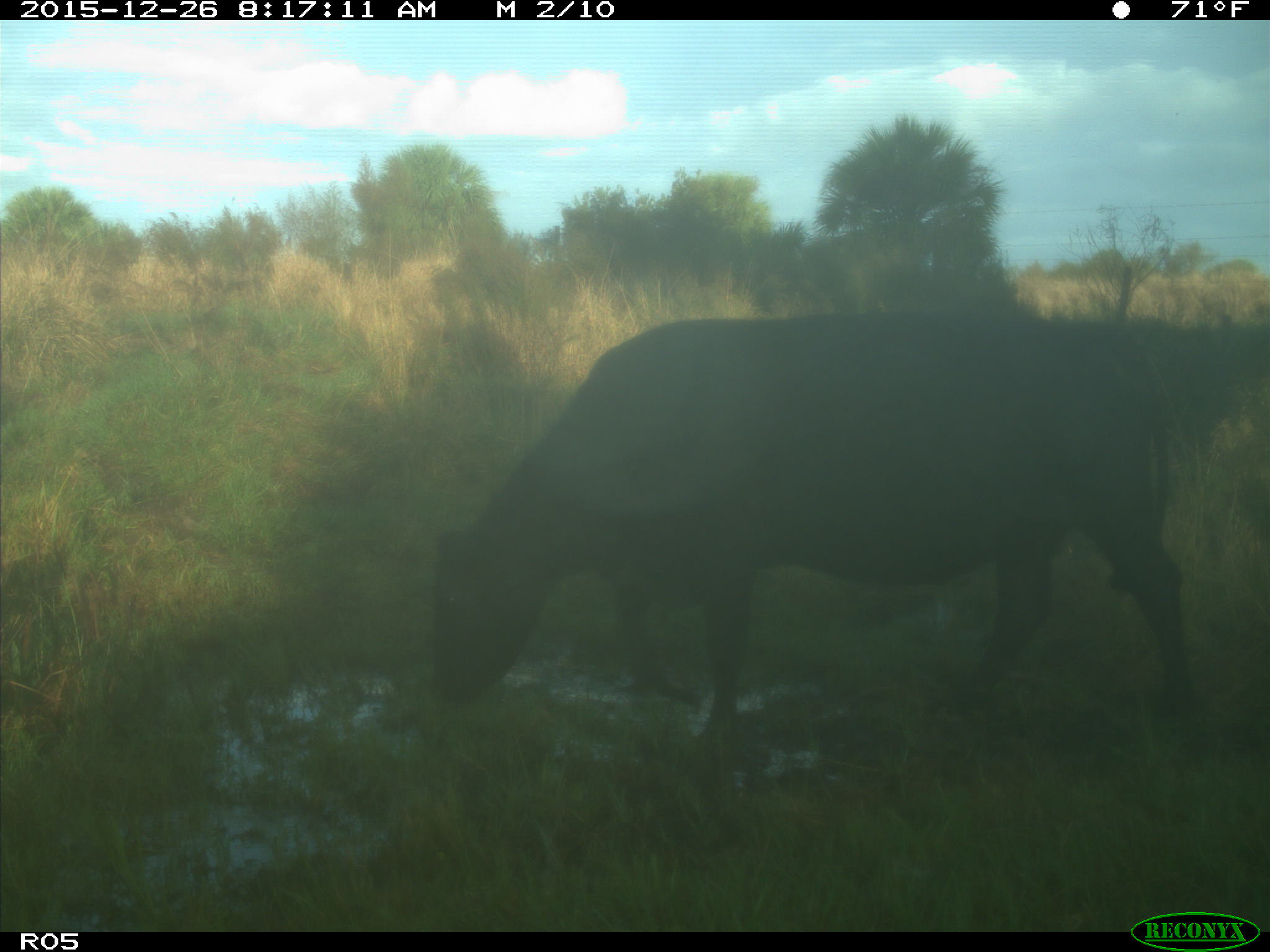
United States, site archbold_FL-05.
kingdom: Animalia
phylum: Chordata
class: Mammalia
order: Artiodactyla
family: Bovidae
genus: Bos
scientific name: Bos taurus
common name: domestic cow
Bos taurus (domestic cow).